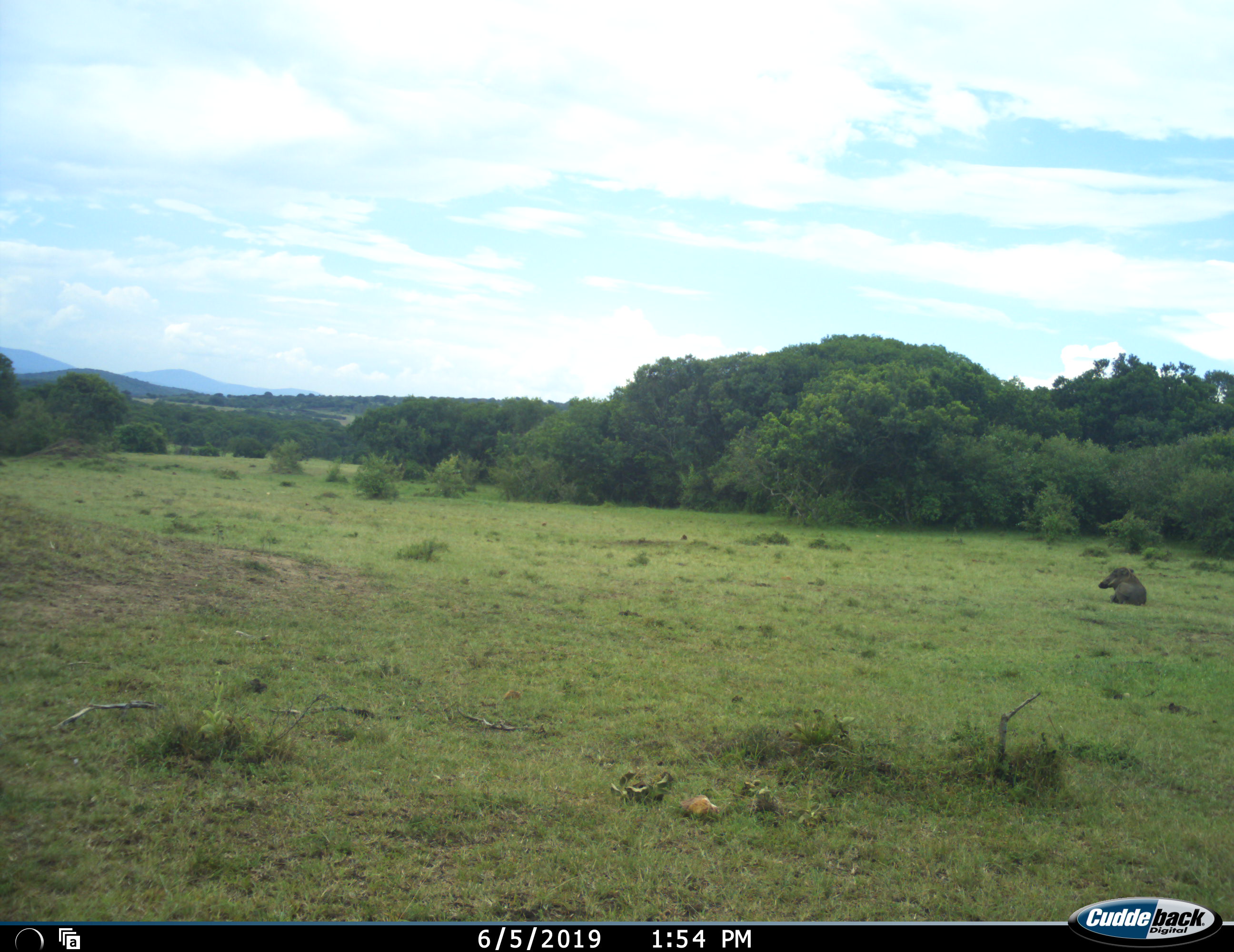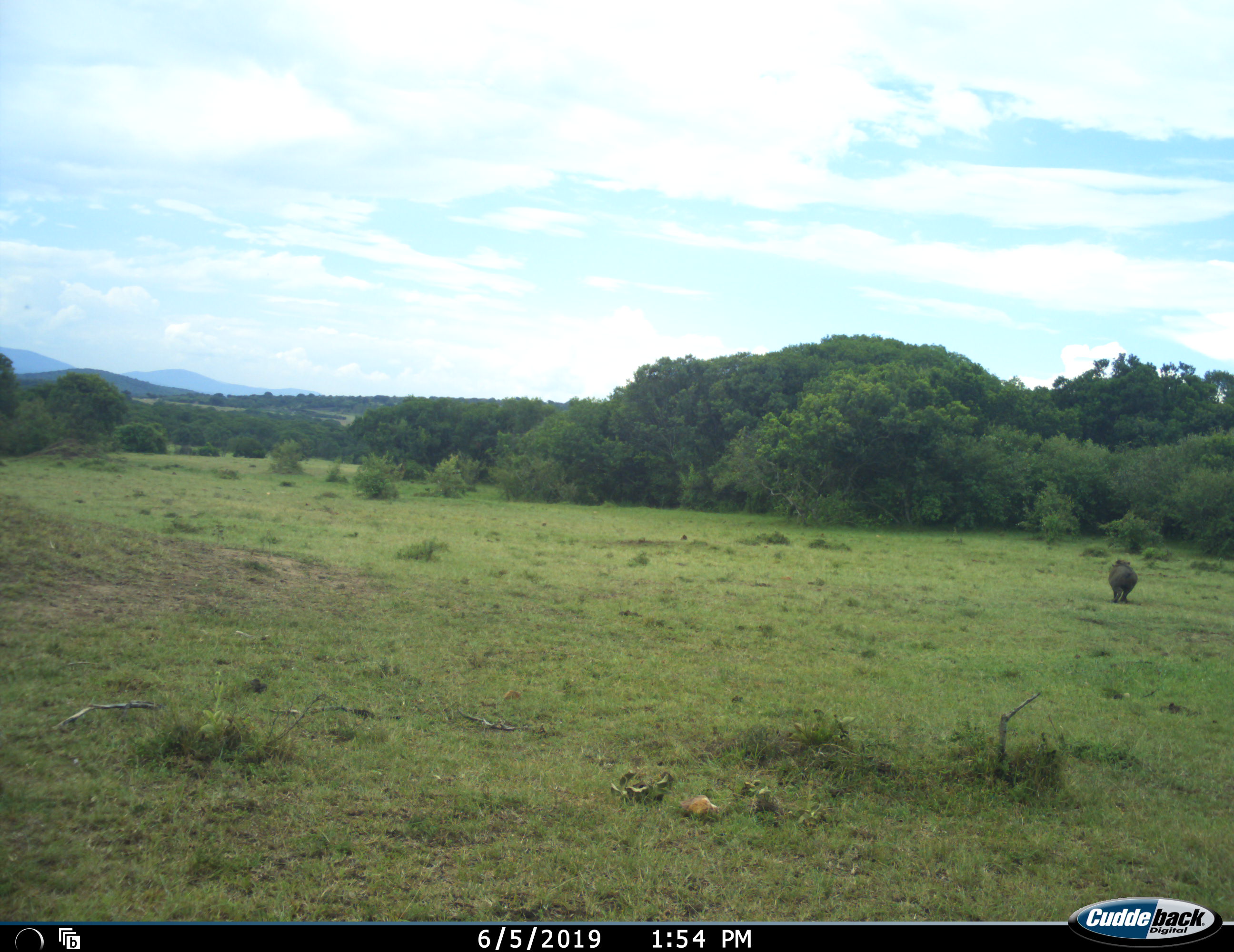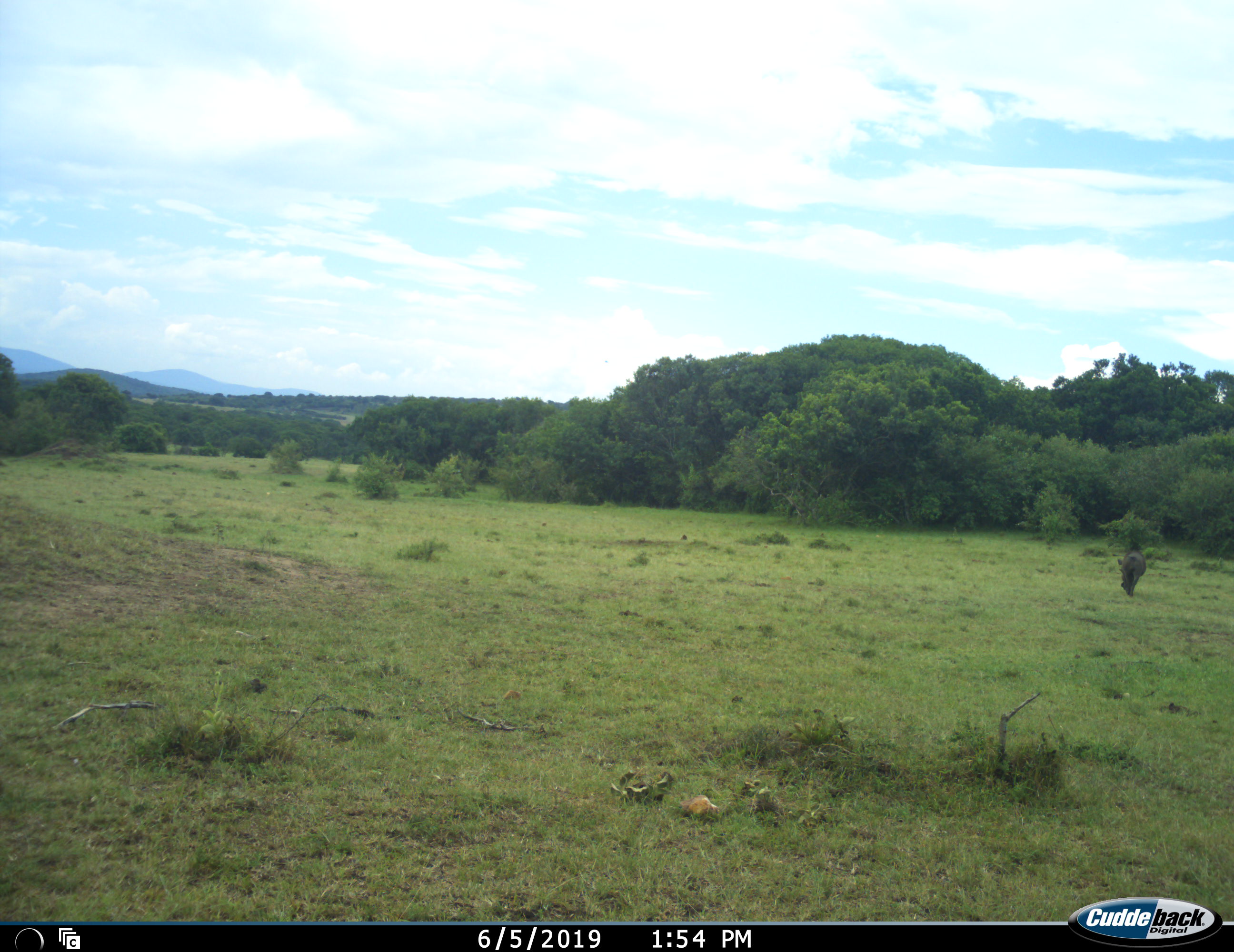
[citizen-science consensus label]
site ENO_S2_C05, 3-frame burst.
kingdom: Animalia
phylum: Chordata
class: Mammalia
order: Artiodactyla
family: Suidae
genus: Phacochoerus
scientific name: Phacochoerus africanus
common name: warthog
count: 1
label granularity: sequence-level